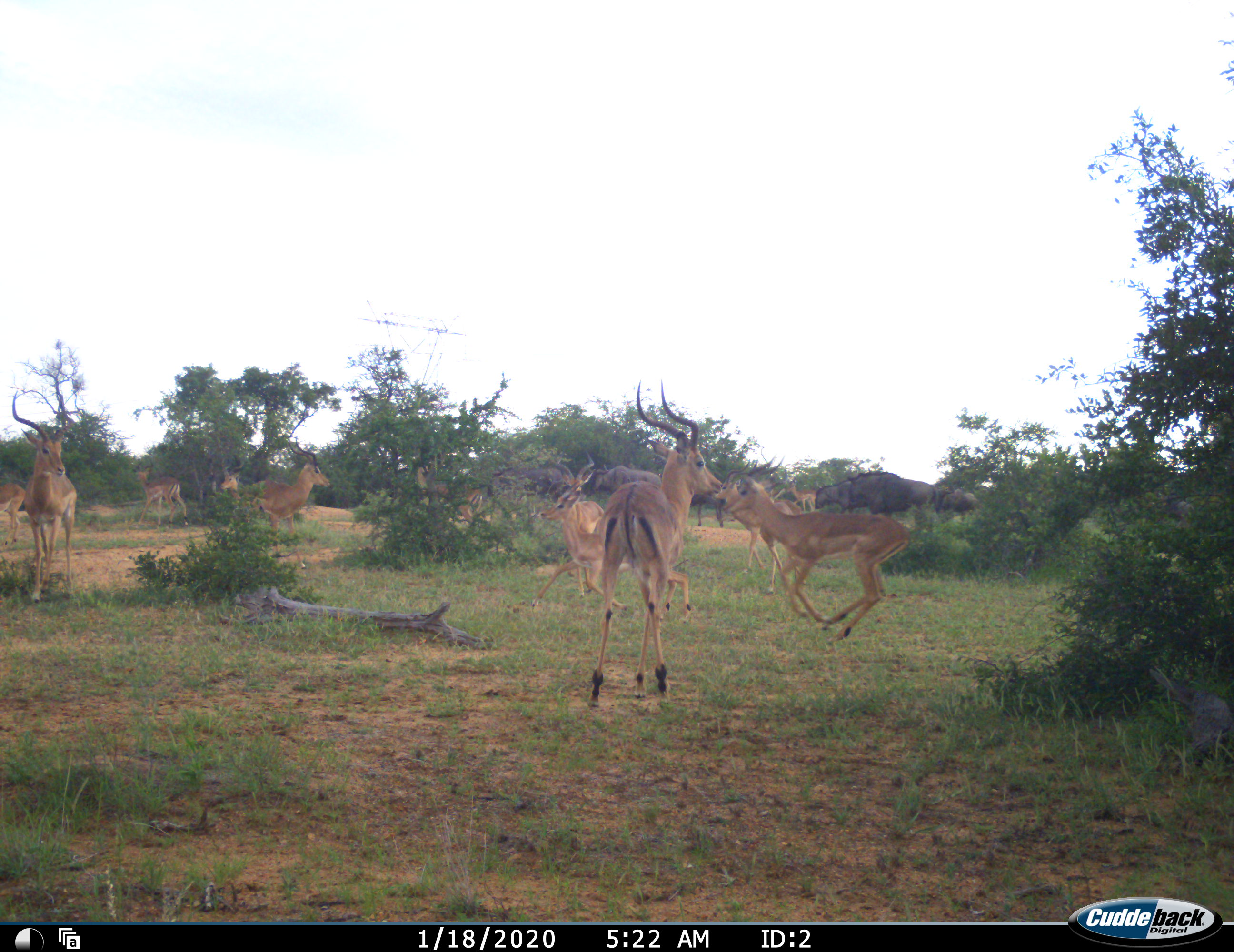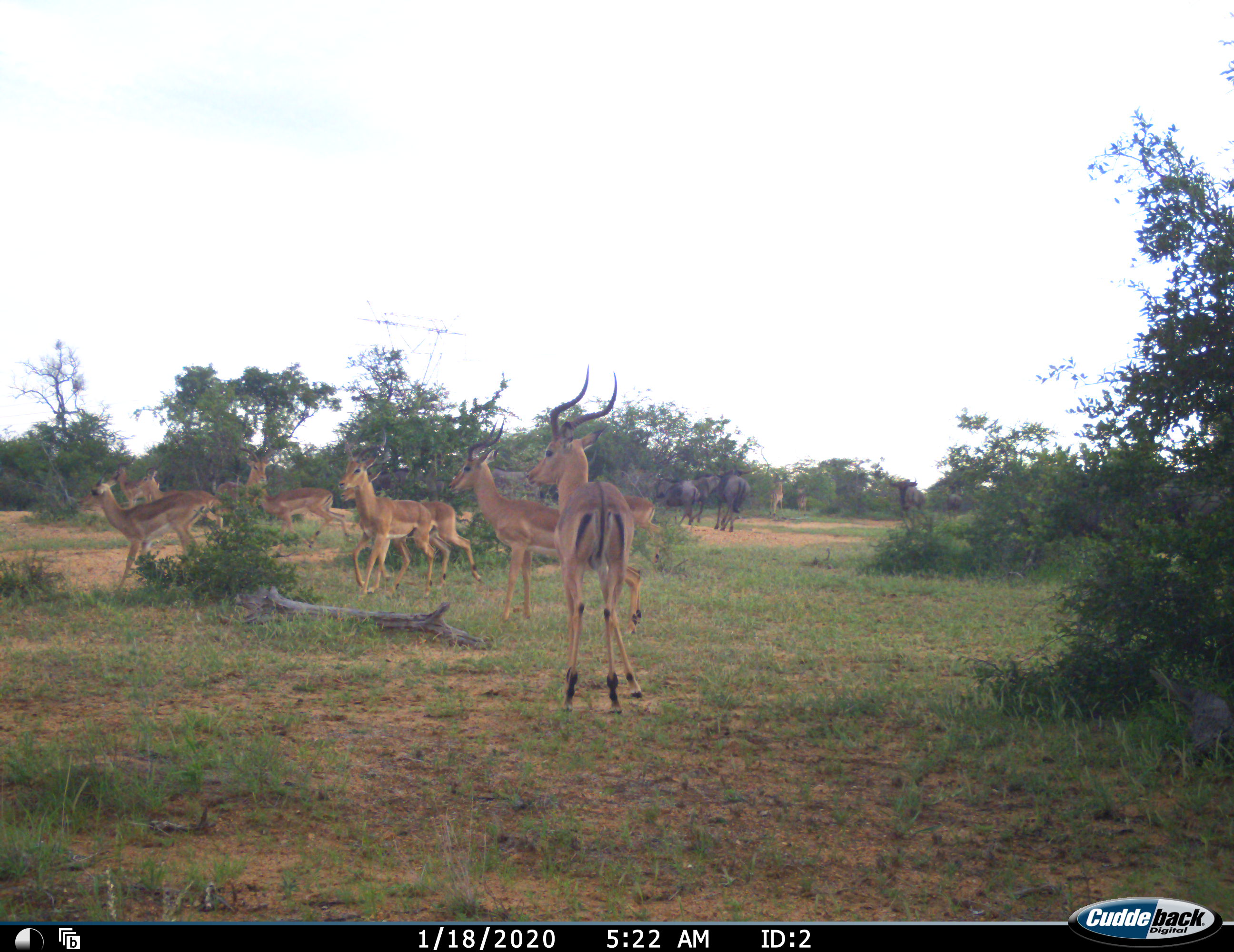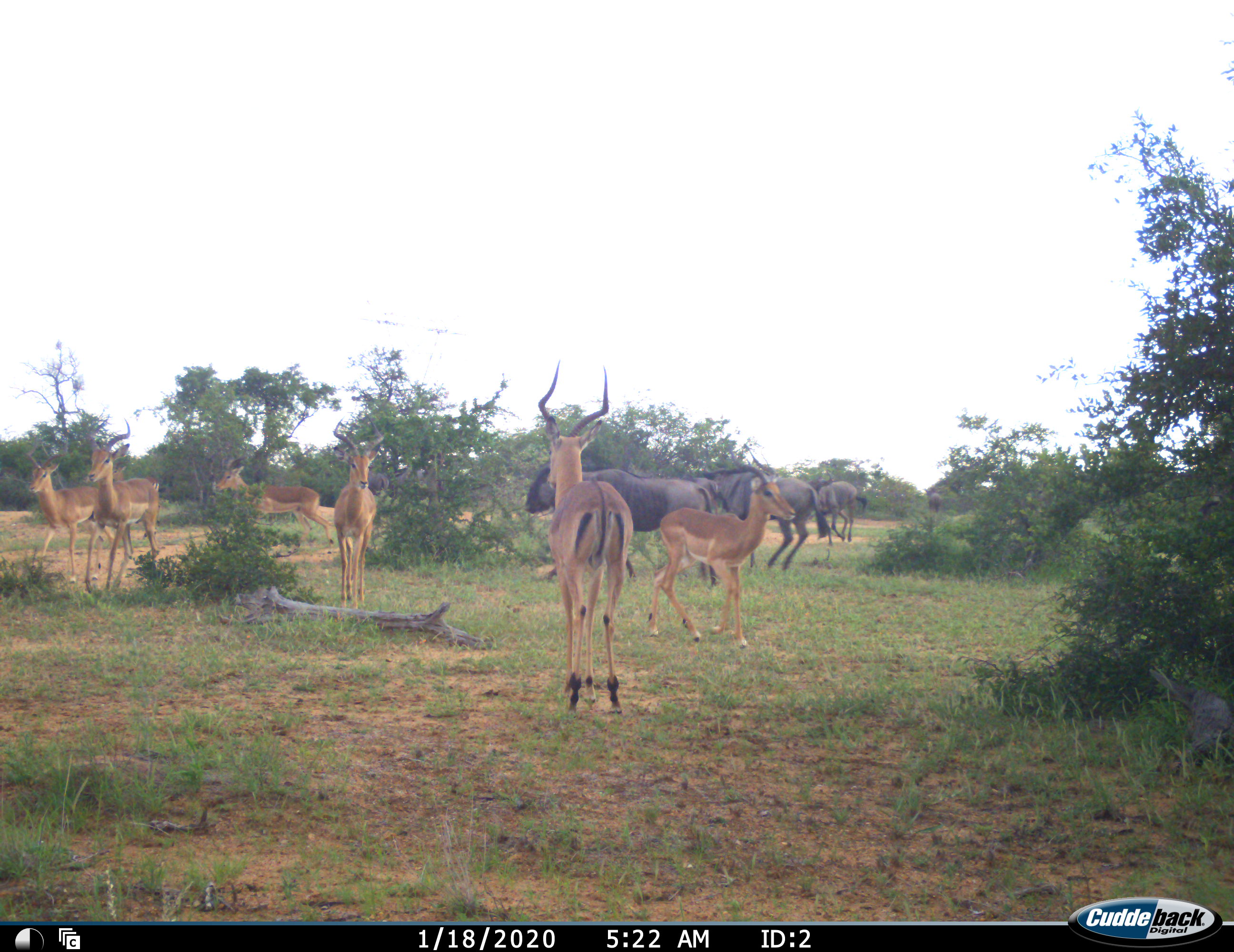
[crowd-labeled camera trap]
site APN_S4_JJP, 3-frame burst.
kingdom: Animalia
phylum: Chordata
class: Mammalia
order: Artiodactyla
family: Bovidae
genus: Aepyceros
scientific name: Aepyceros melampus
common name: impala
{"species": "impala (Aepyceros melampus)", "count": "11-50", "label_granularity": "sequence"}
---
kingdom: Animalia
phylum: Chordata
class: Mammalia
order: Artiodactyla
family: Bovidae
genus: Connochaetes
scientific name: Connochaetes taurinus taurinus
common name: blue wildebeest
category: wildebeestblue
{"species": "wildebeestblue (blue wildebeest) (Connochaetes taurinus taurinus)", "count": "5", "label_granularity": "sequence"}